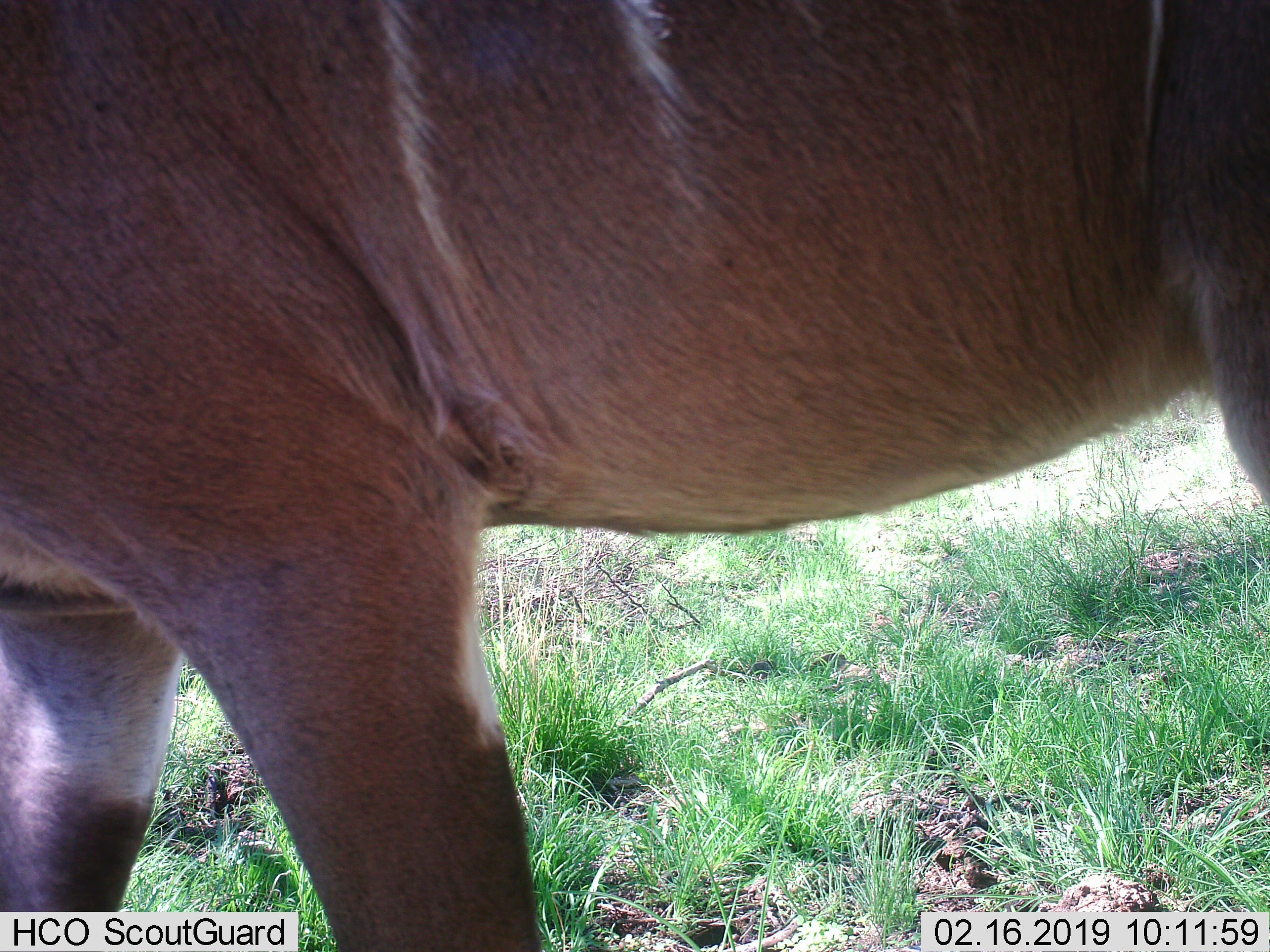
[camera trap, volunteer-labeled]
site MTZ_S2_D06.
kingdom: Animalia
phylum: Chordata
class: Mammalia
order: Artiodactyla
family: Bovidae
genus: Tragelaphus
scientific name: Tragelaphus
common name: kudu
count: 1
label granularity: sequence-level